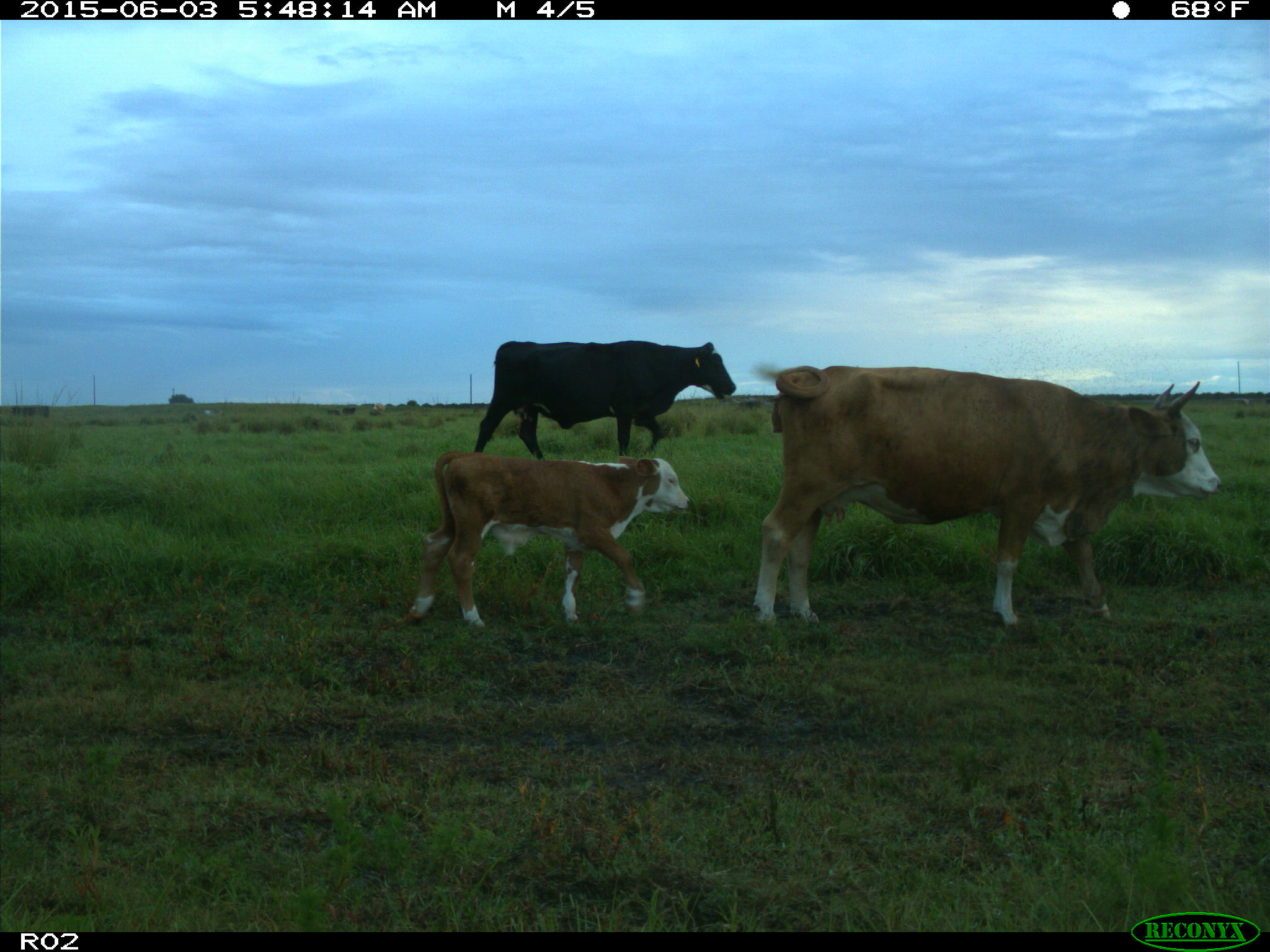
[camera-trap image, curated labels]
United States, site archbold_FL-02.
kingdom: Animalia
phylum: Chordata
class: Mammalia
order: Artiodactyla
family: Bovidae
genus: Bos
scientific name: Bos taurus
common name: domestic cow